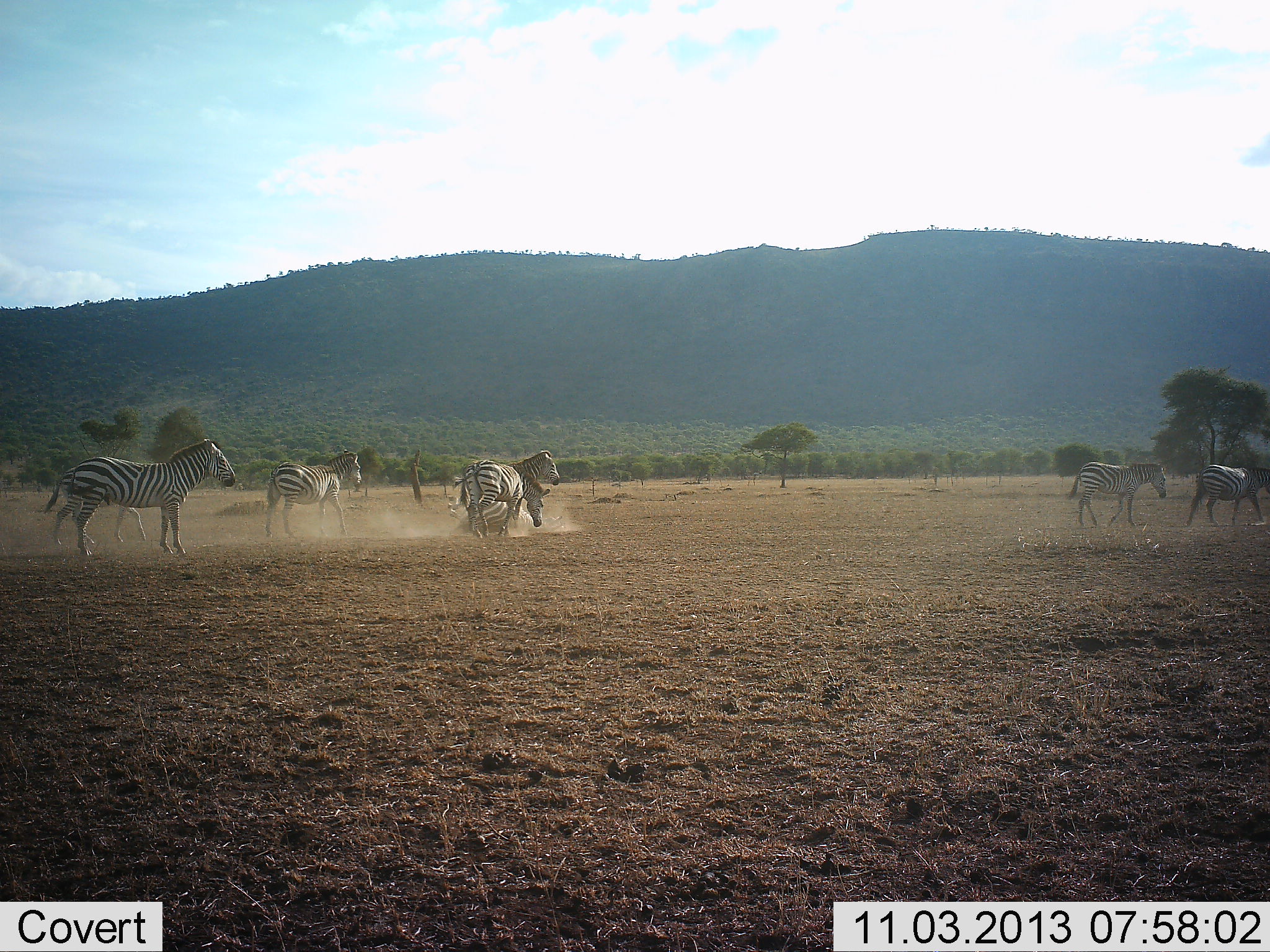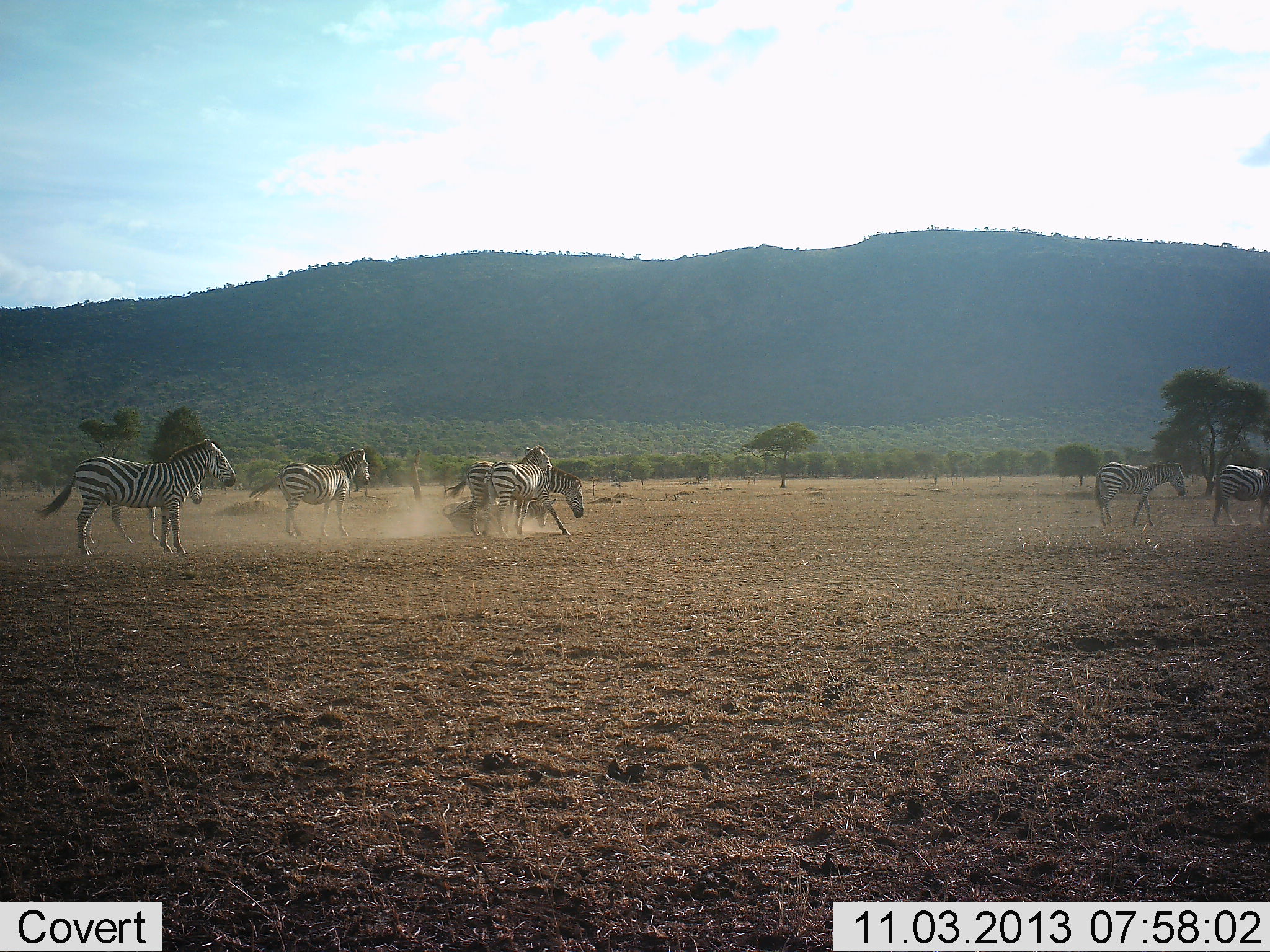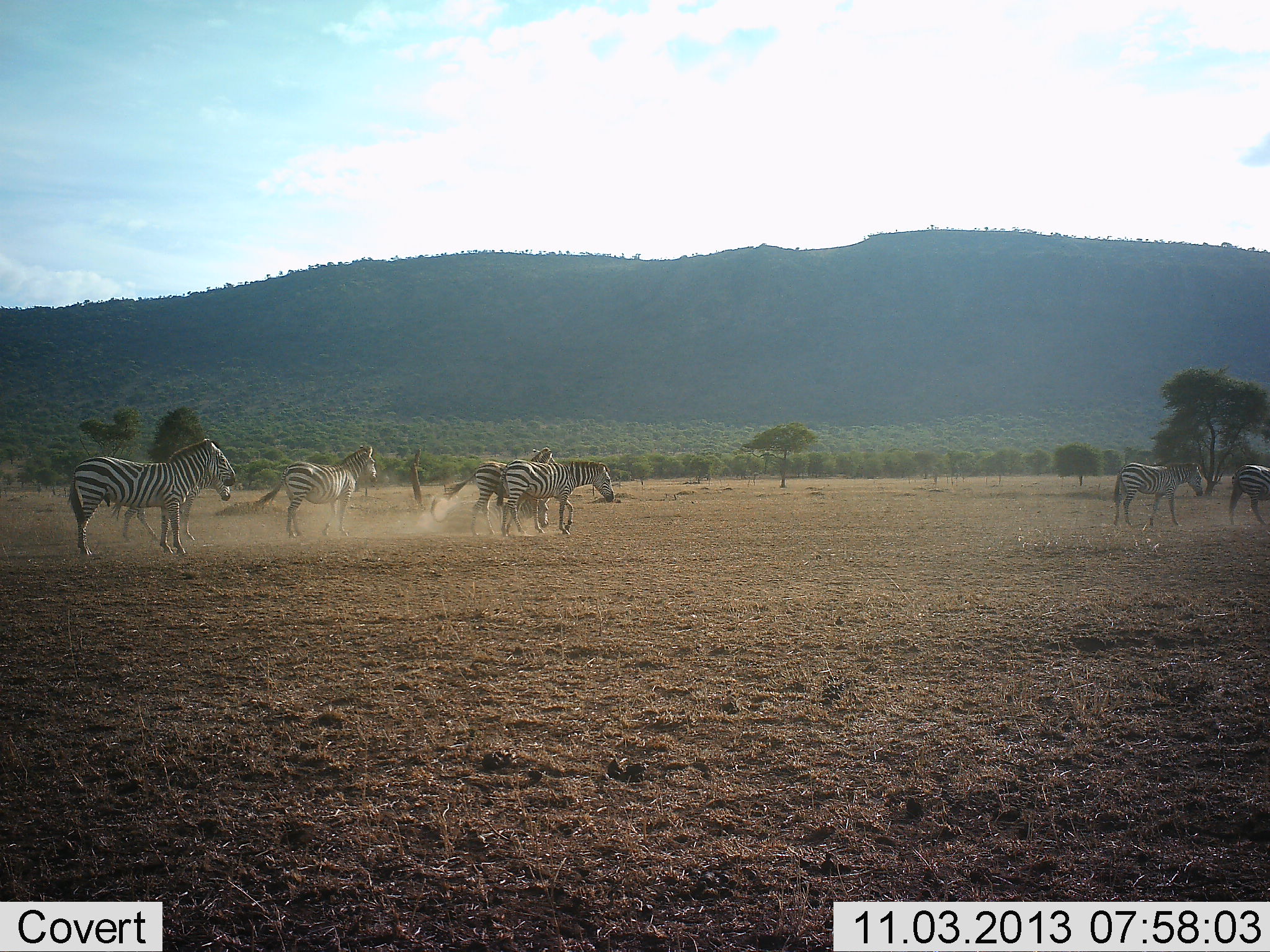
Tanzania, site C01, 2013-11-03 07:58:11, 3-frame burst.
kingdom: Animalia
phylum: Chordata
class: Mammalia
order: Perissodactyla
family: Equidae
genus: Equus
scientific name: Equus quagga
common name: plains zebra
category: zebra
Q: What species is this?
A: Zebra (plains zebra) (Equus quagga).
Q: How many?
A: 8.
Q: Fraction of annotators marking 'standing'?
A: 60%.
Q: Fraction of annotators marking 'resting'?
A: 10%.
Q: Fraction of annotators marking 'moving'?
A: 90%.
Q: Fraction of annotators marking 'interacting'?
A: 40%.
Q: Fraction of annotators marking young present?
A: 0%.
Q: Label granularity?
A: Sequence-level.